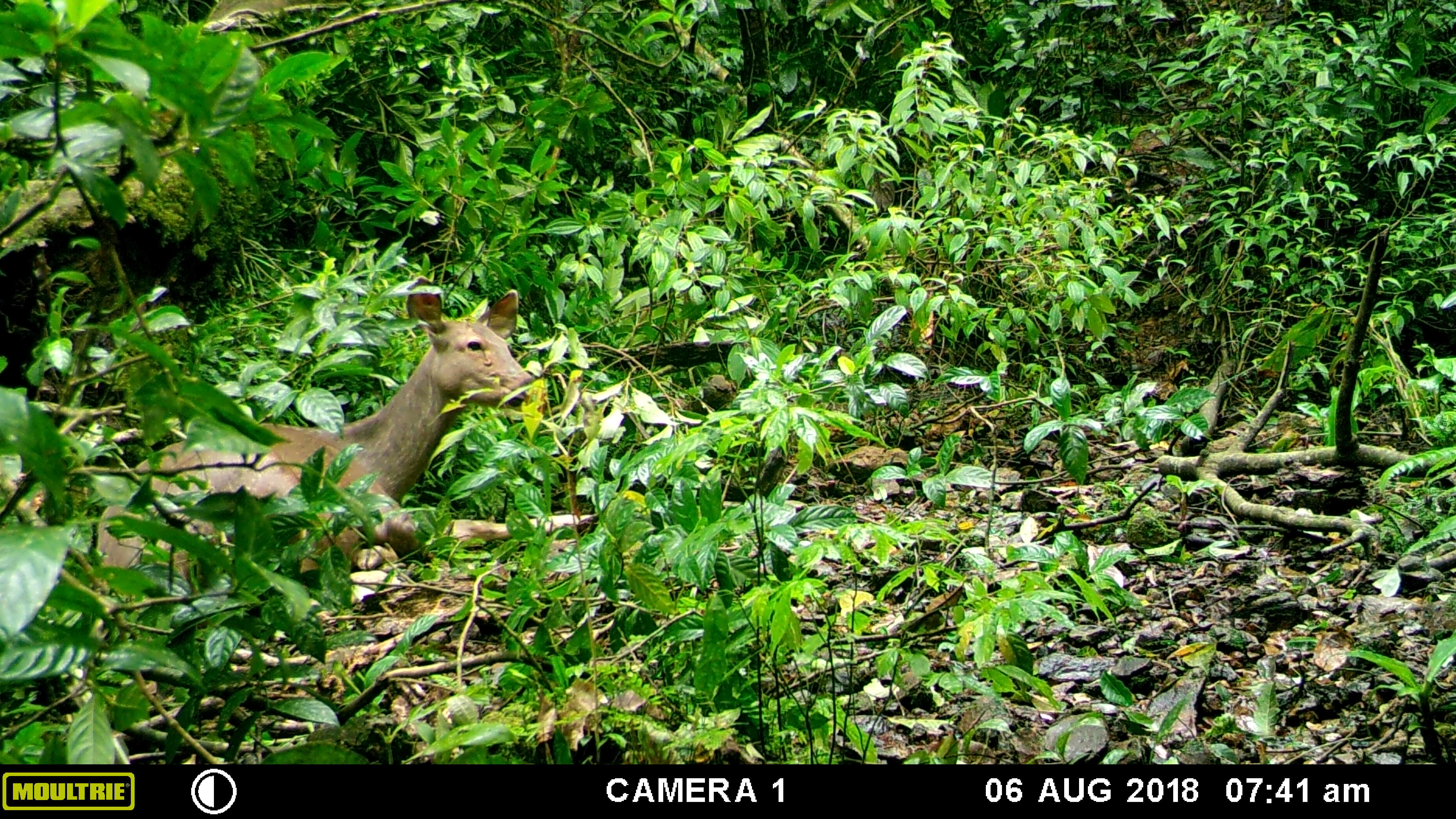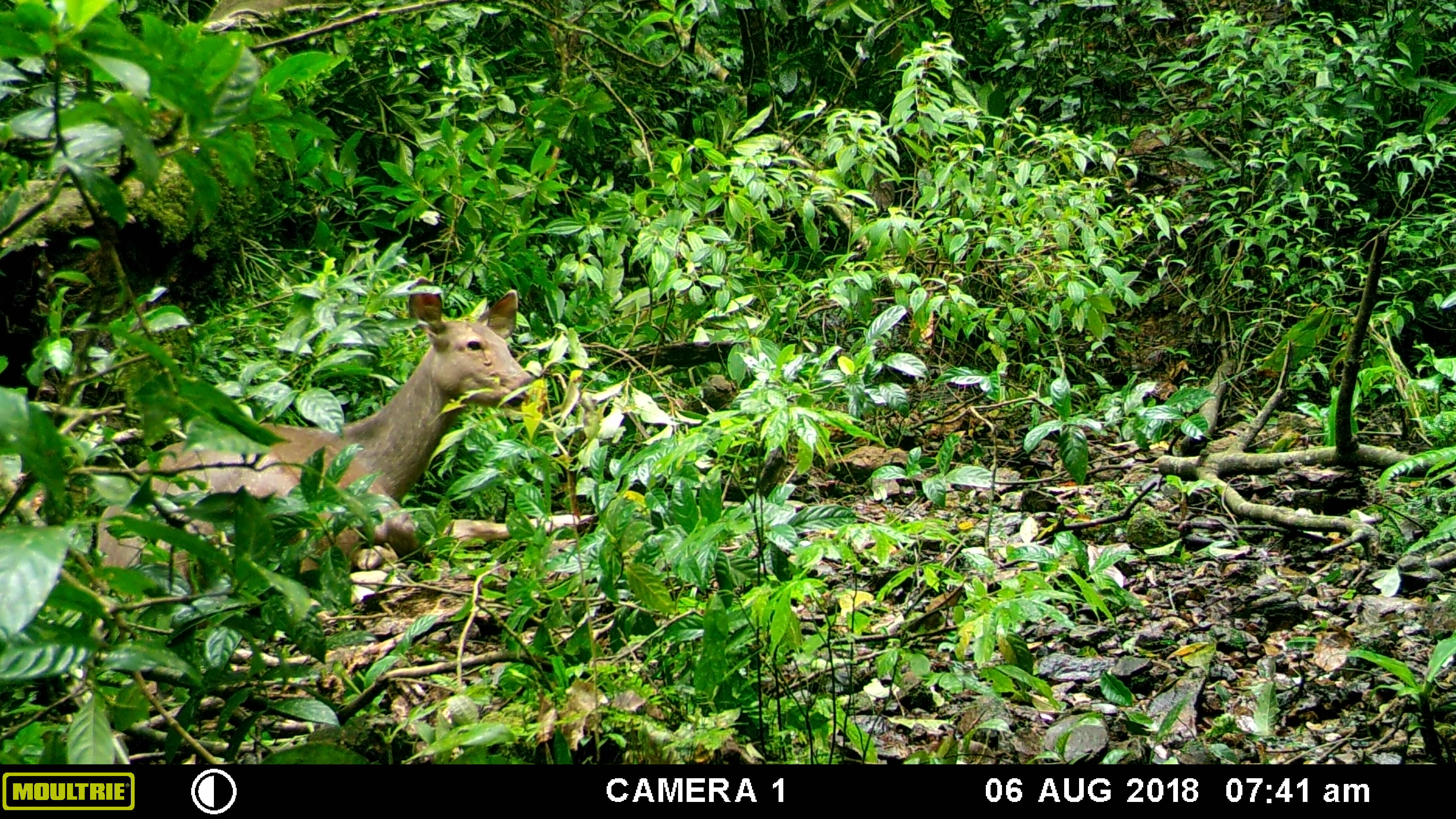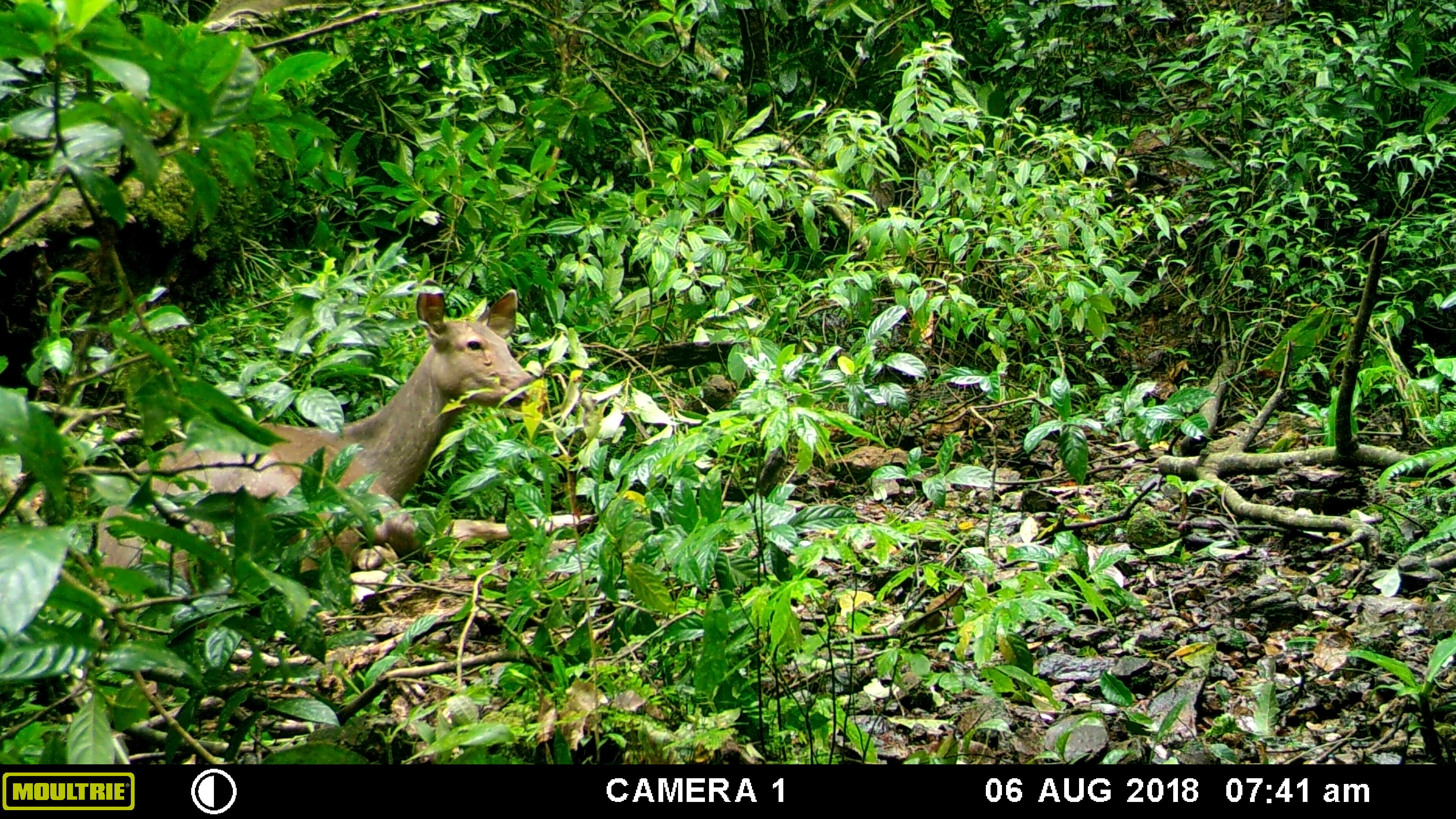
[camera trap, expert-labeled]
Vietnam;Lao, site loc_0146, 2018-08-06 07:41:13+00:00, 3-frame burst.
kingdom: Animalia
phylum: Chordata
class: Mammalia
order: Artiodactyla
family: Cervidae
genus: Rusa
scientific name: Rusa unicolor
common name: sambar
Sambar (Rusa unicolor). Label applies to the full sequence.